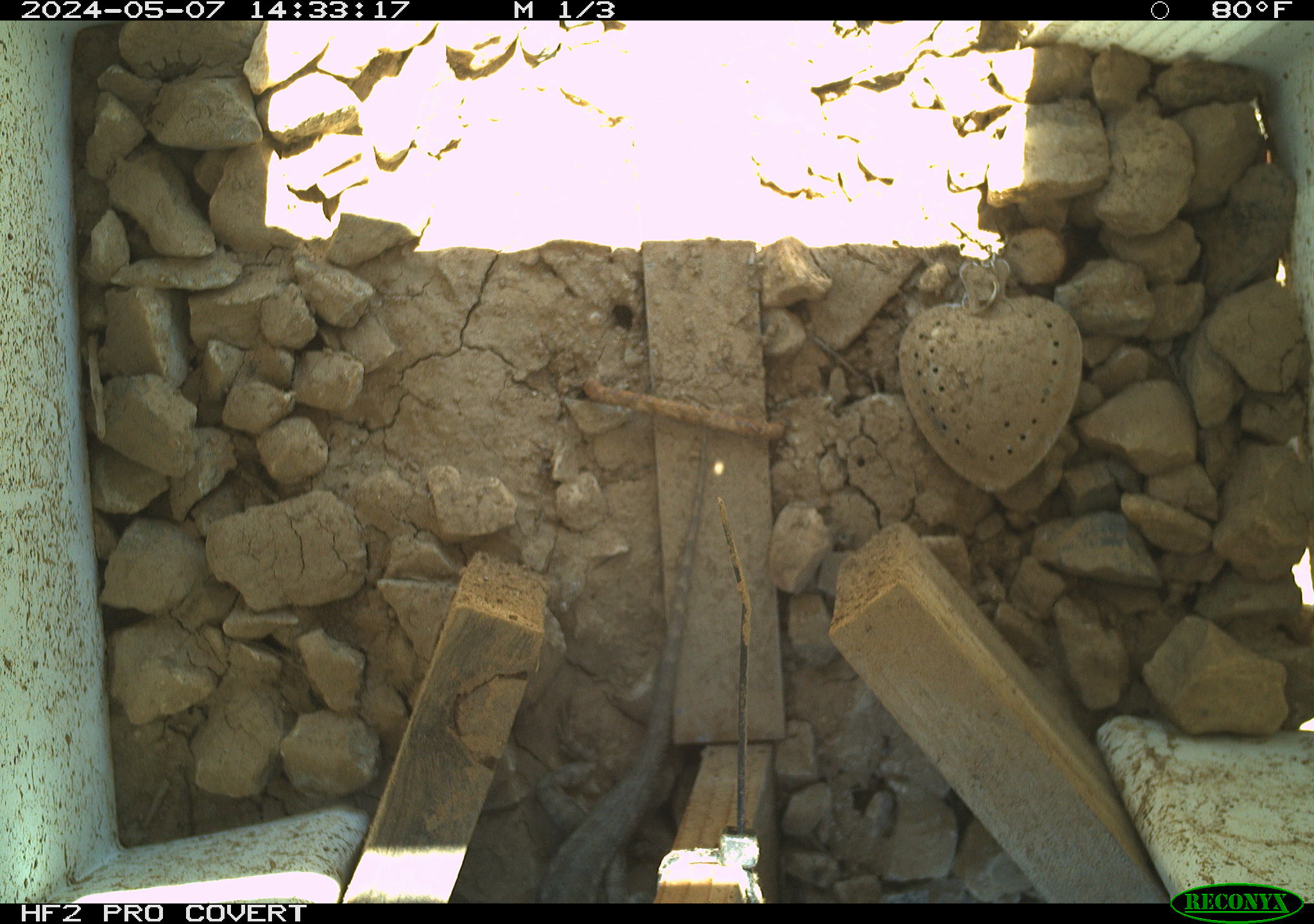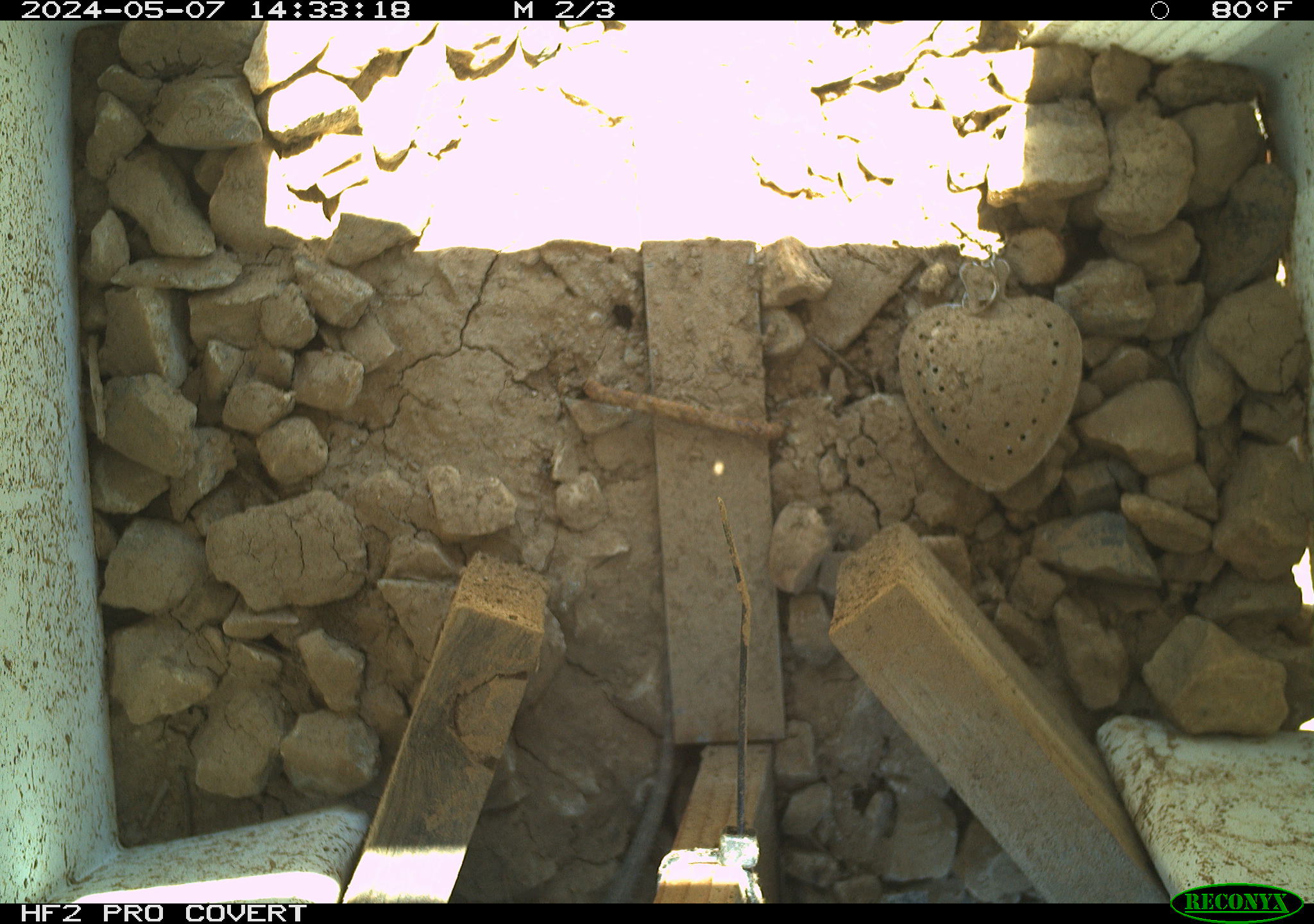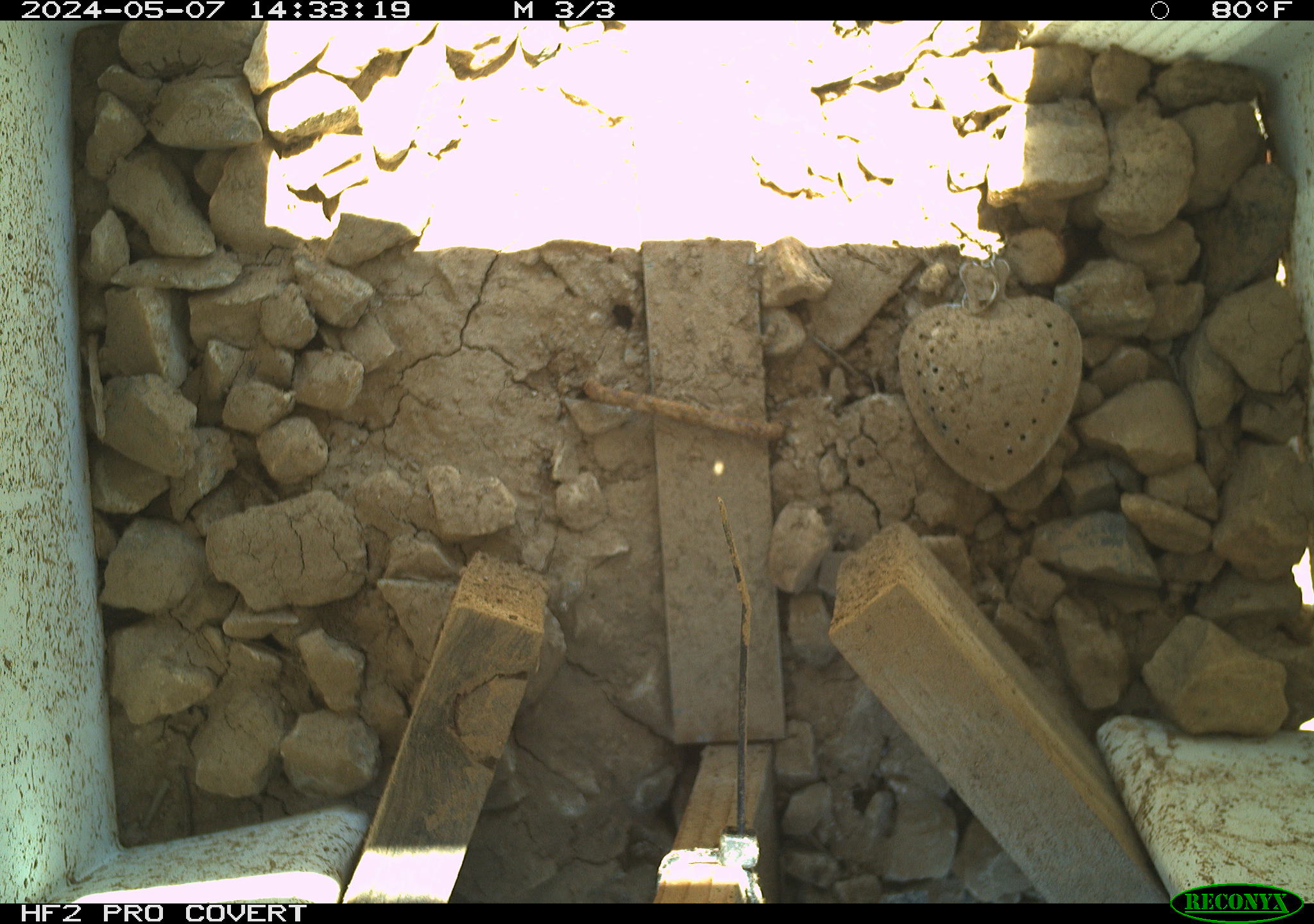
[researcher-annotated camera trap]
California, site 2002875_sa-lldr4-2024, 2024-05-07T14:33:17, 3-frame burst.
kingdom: Animalia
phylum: Chordata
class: Reptilia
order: Squamata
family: Phrynosomatidae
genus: Sceloporus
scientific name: Sceloporus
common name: spiny lizards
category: sceloporus species